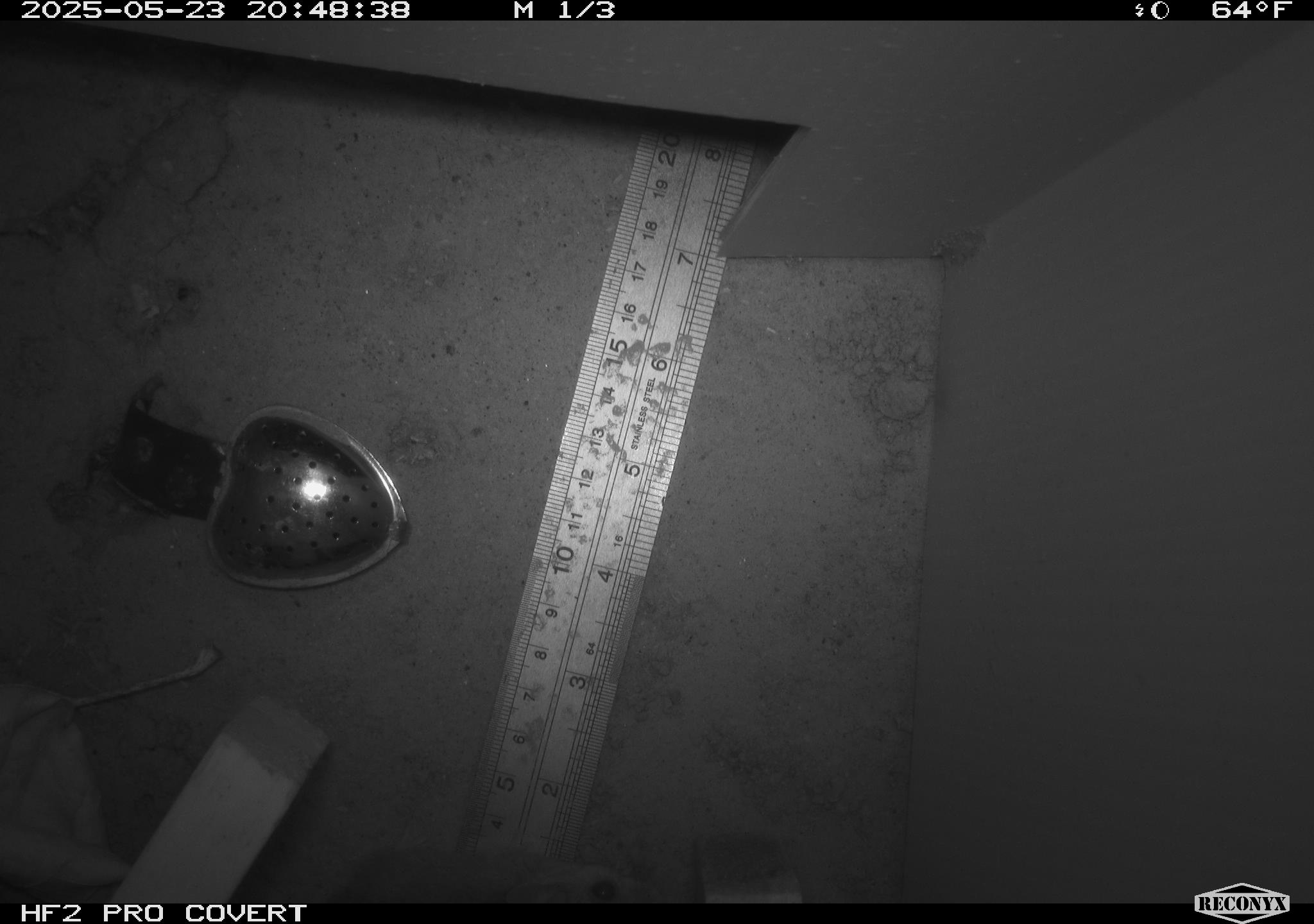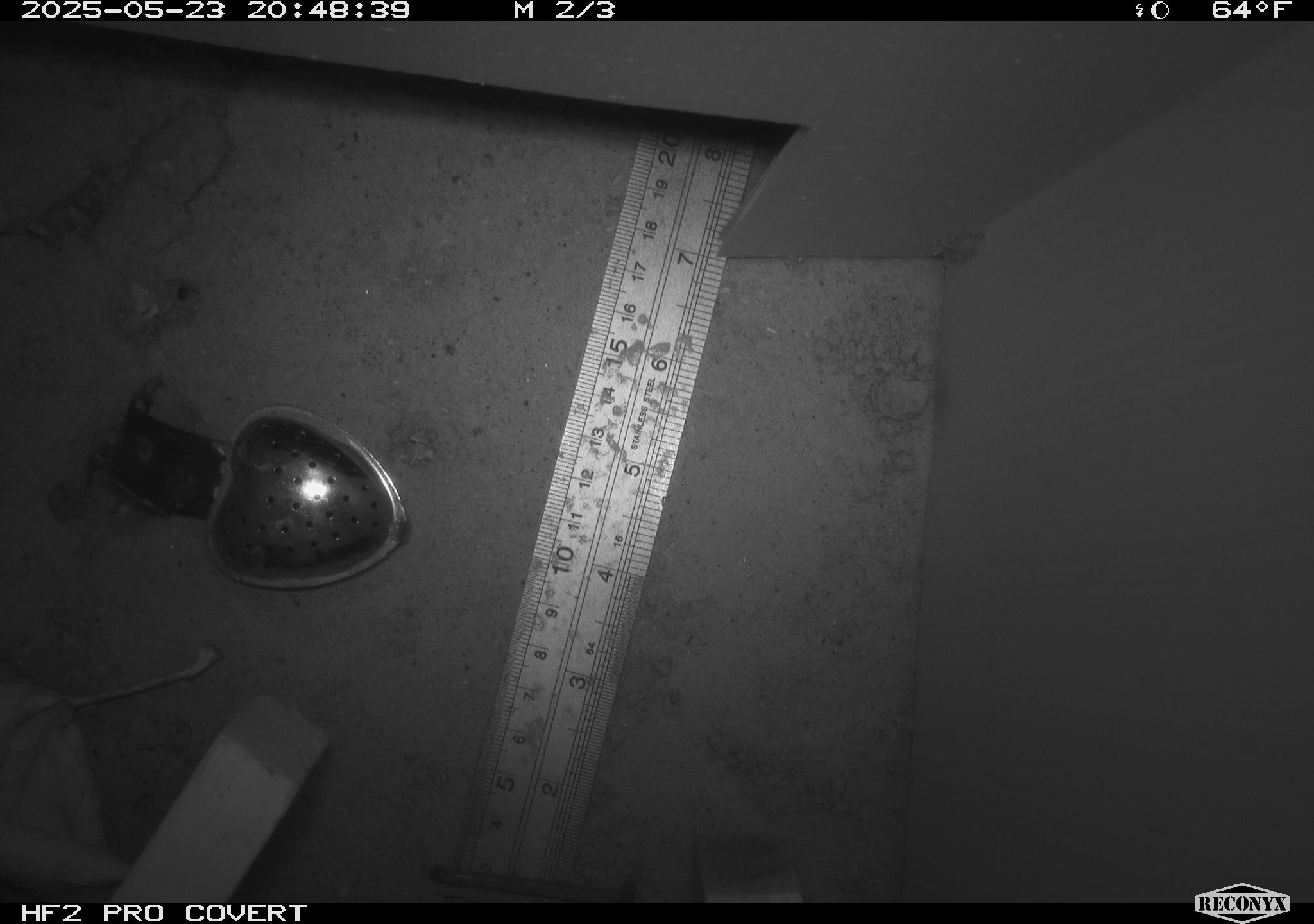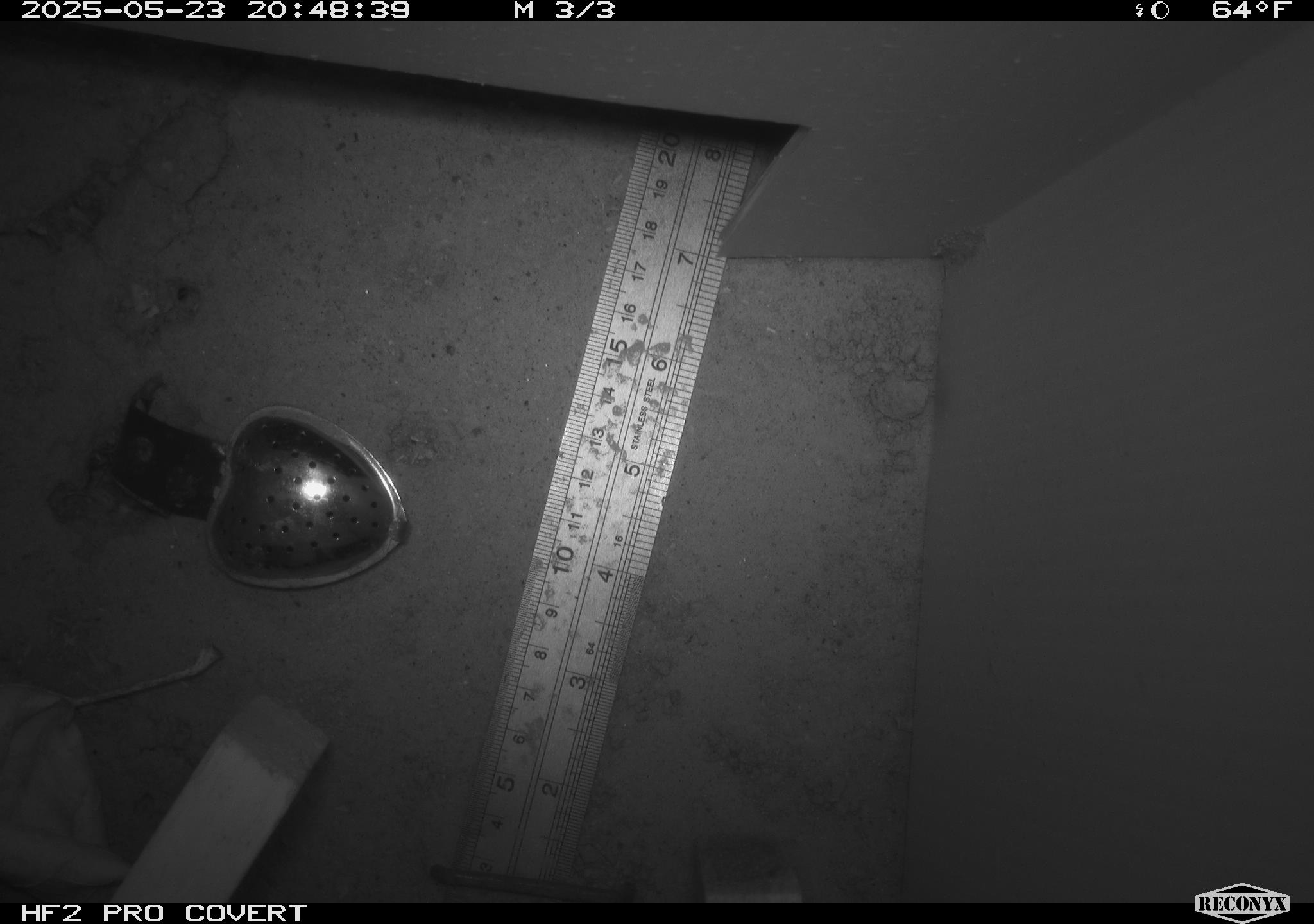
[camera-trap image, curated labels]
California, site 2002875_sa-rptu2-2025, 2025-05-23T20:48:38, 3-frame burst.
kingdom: Animalia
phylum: Chordata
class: Mammalia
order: Rodentia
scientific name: Rodentia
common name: rodent